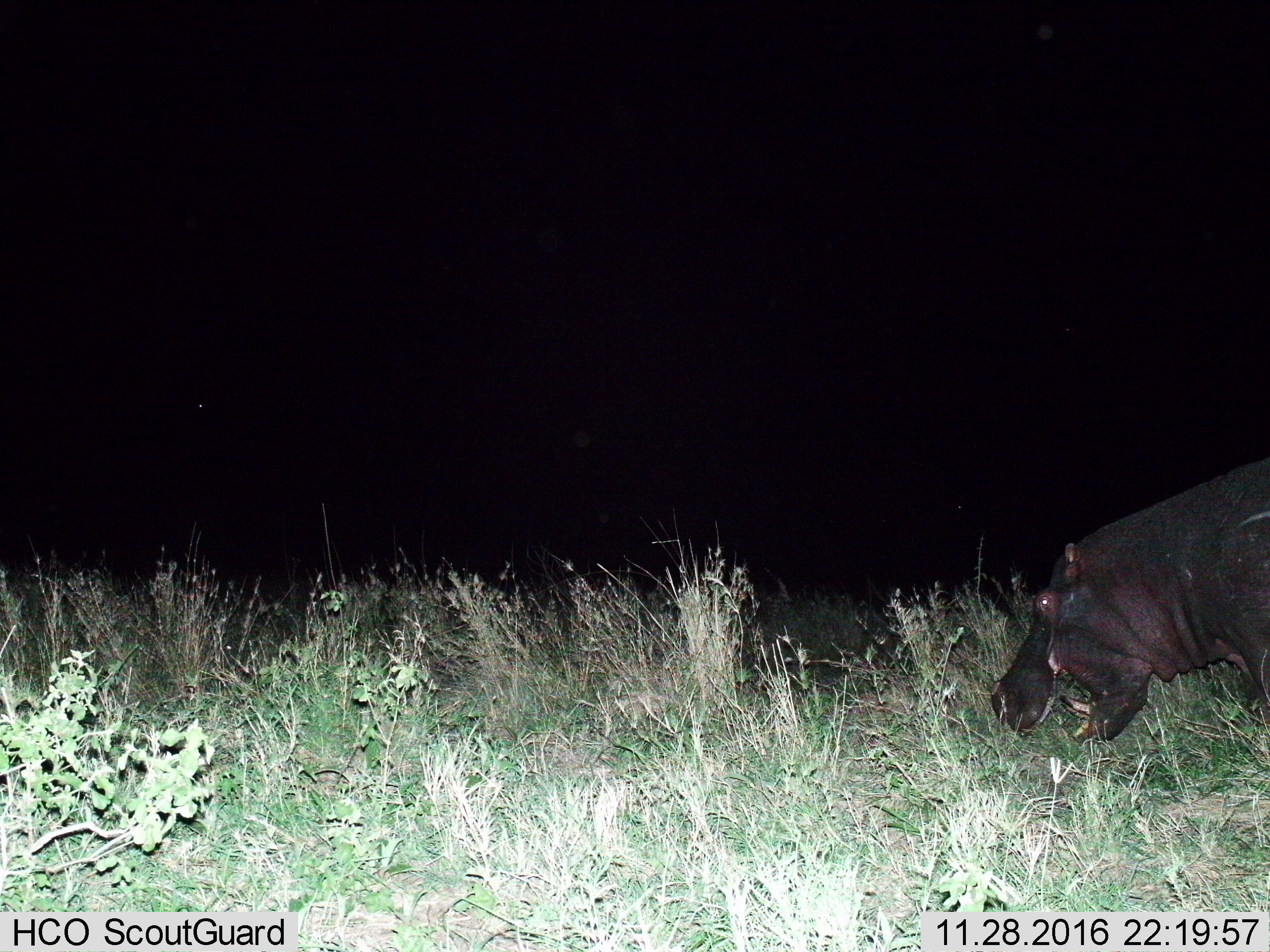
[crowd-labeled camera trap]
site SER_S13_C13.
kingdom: Animalia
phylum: Chordata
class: Mammalia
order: Artiodactyla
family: Hippopotamidae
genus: Hippopotamus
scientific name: Hippopotamus amphibius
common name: hippopotamus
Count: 1.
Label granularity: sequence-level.